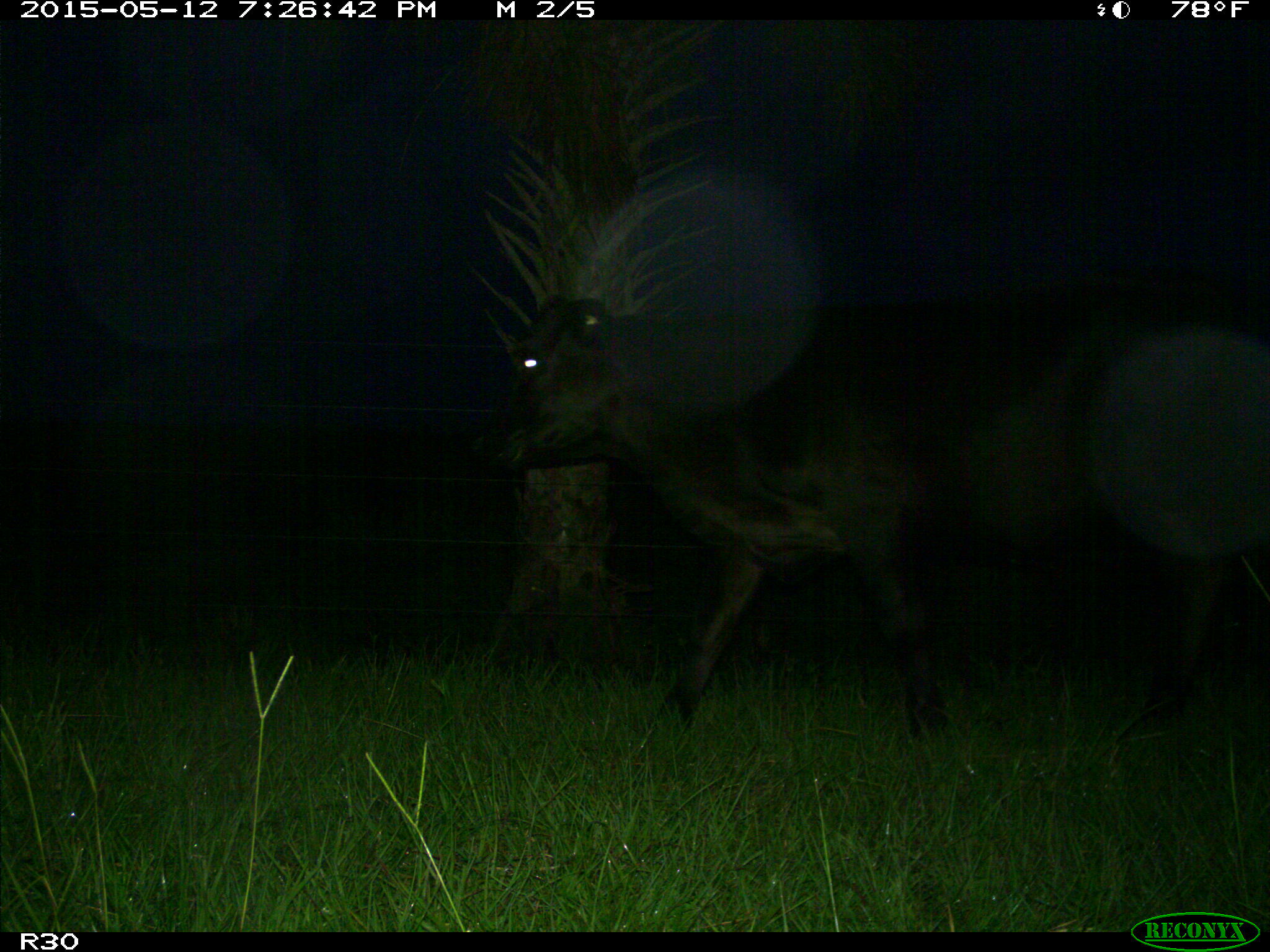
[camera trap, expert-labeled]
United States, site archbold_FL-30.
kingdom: Animalia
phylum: Chordata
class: Mammalia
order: Artiodactyla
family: Bovidae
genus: Bos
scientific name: Bos taurus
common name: domestic cow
Bos taurus (domestic cow).